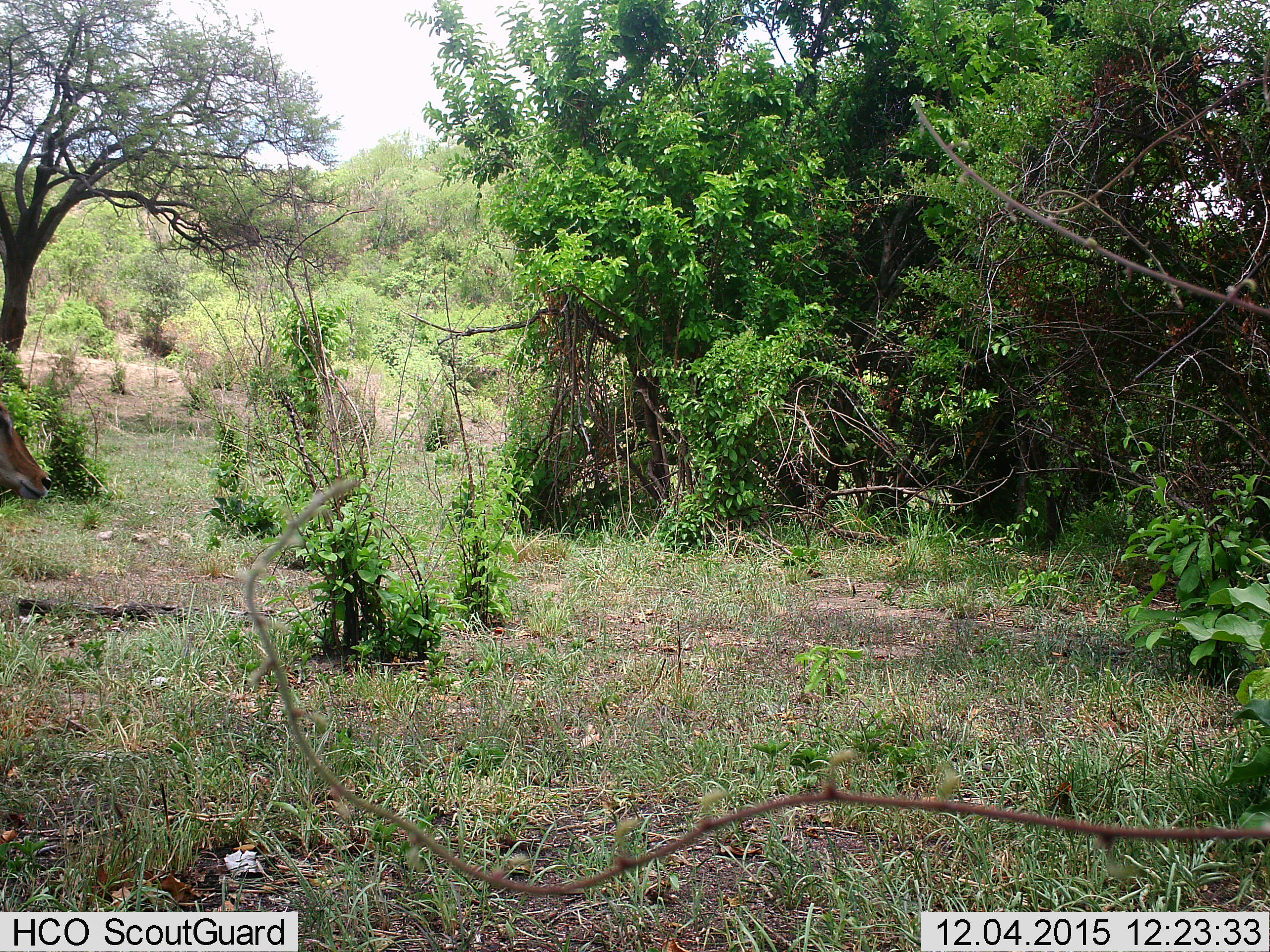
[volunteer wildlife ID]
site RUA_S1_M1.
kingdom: Animalia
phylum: Chordata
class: Mammalia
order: Artiodactyla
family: Bovidae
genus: Aepyceros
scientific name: Aepyceros melampus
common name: impala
Impala (Aepyceros melampus), count 1. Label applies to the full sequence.